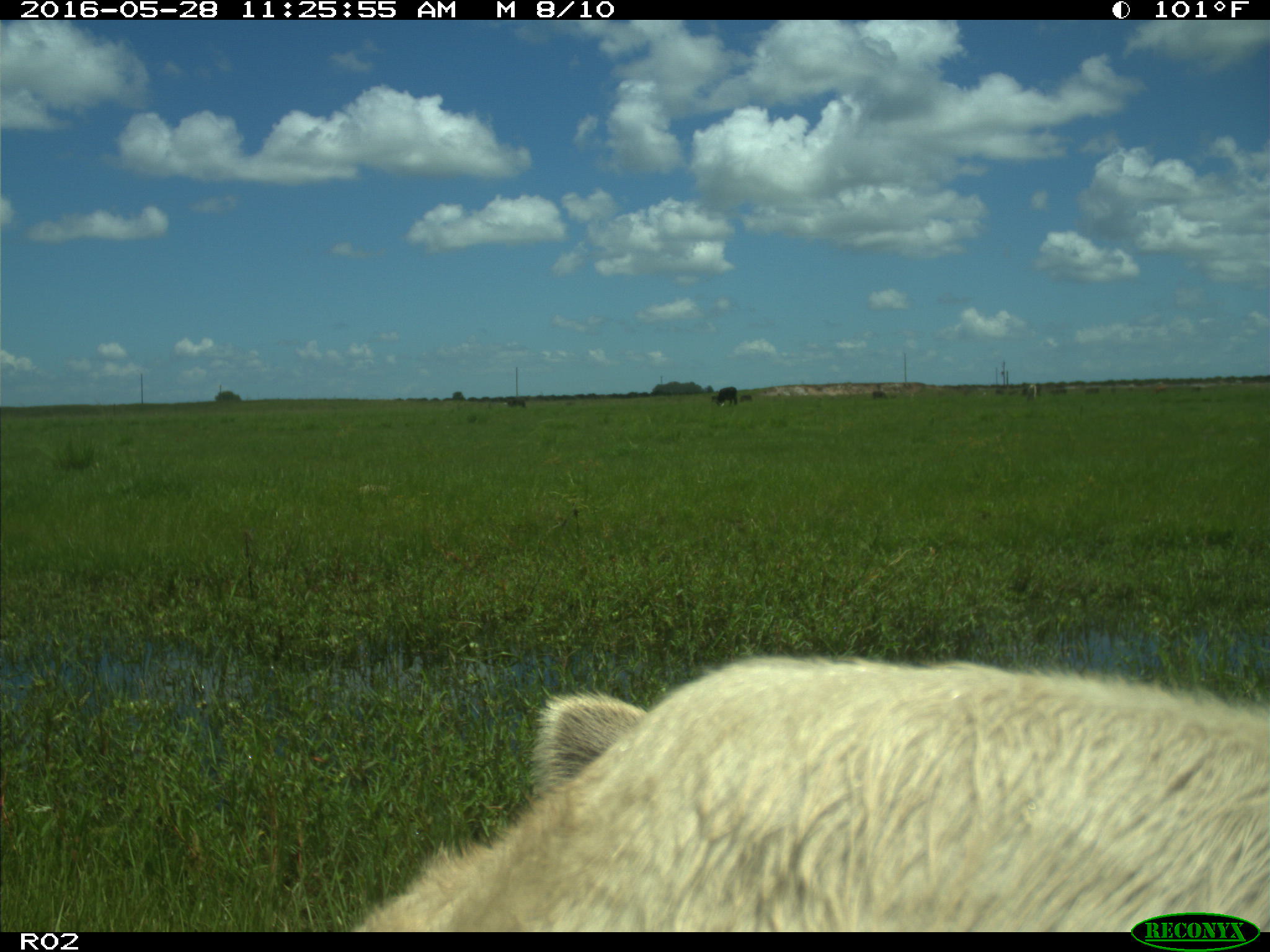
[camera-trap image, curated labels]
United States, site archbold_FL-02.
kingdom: Animalia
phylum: Chordata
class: Mammalia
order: Artiodactyla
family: Bovidae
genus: Bos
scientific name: Bos taurus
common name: domestic cow